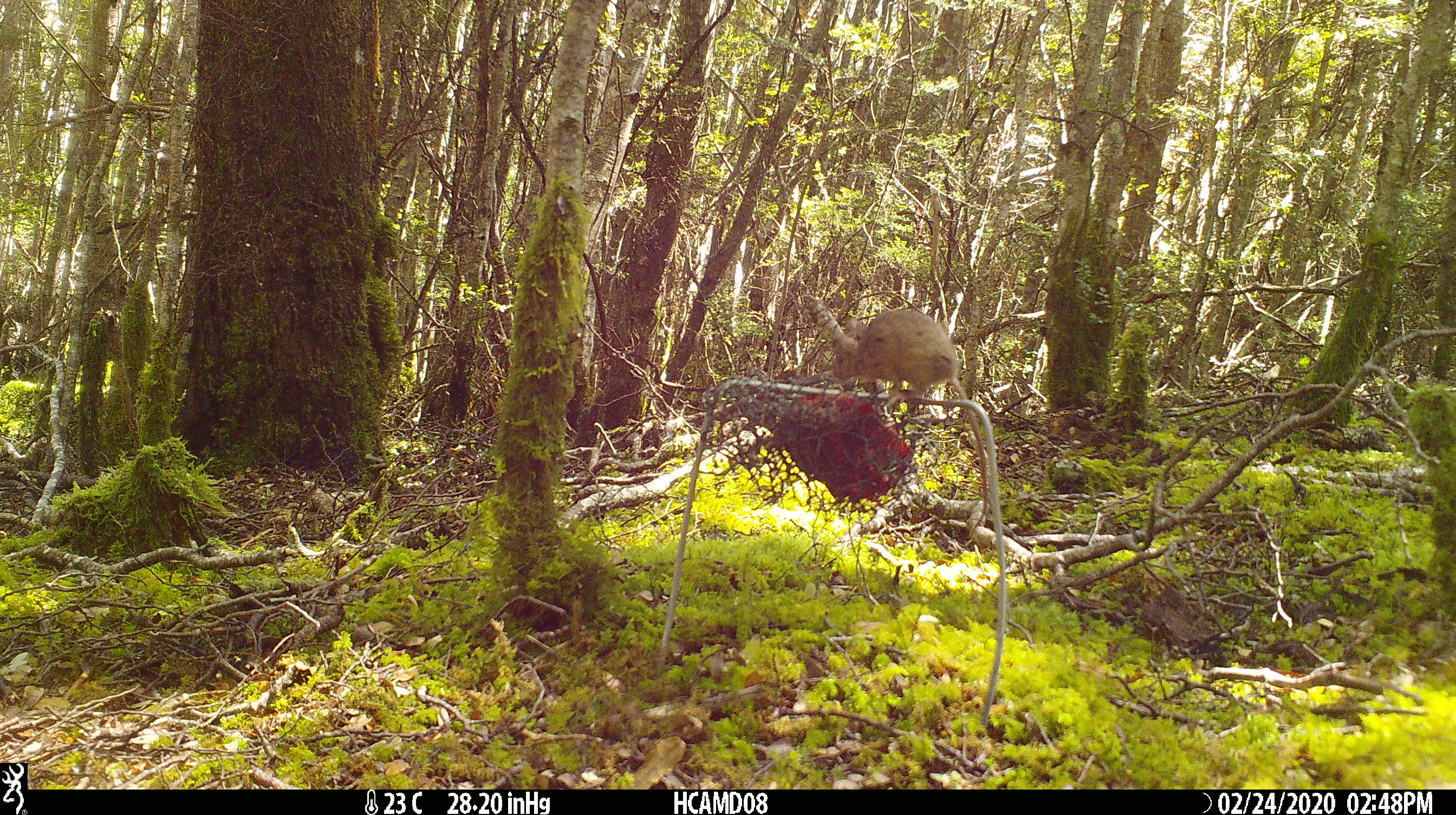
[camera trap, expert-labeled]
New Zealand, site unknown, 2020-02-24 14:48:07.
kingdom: Animalia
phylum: Chordata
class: Mammalia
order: Rodentia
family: Muridae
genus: Mus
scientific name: Mus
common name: mouse